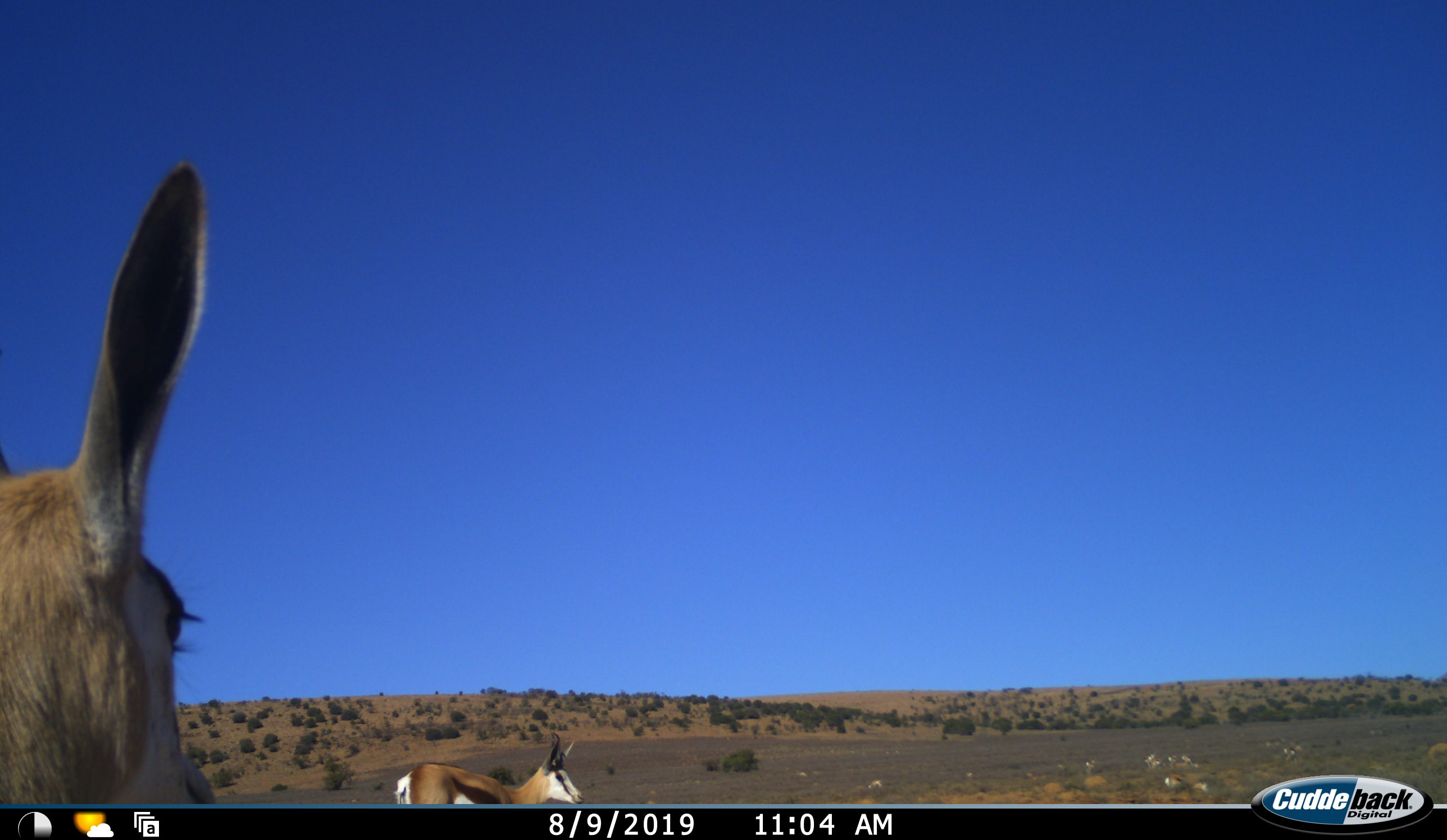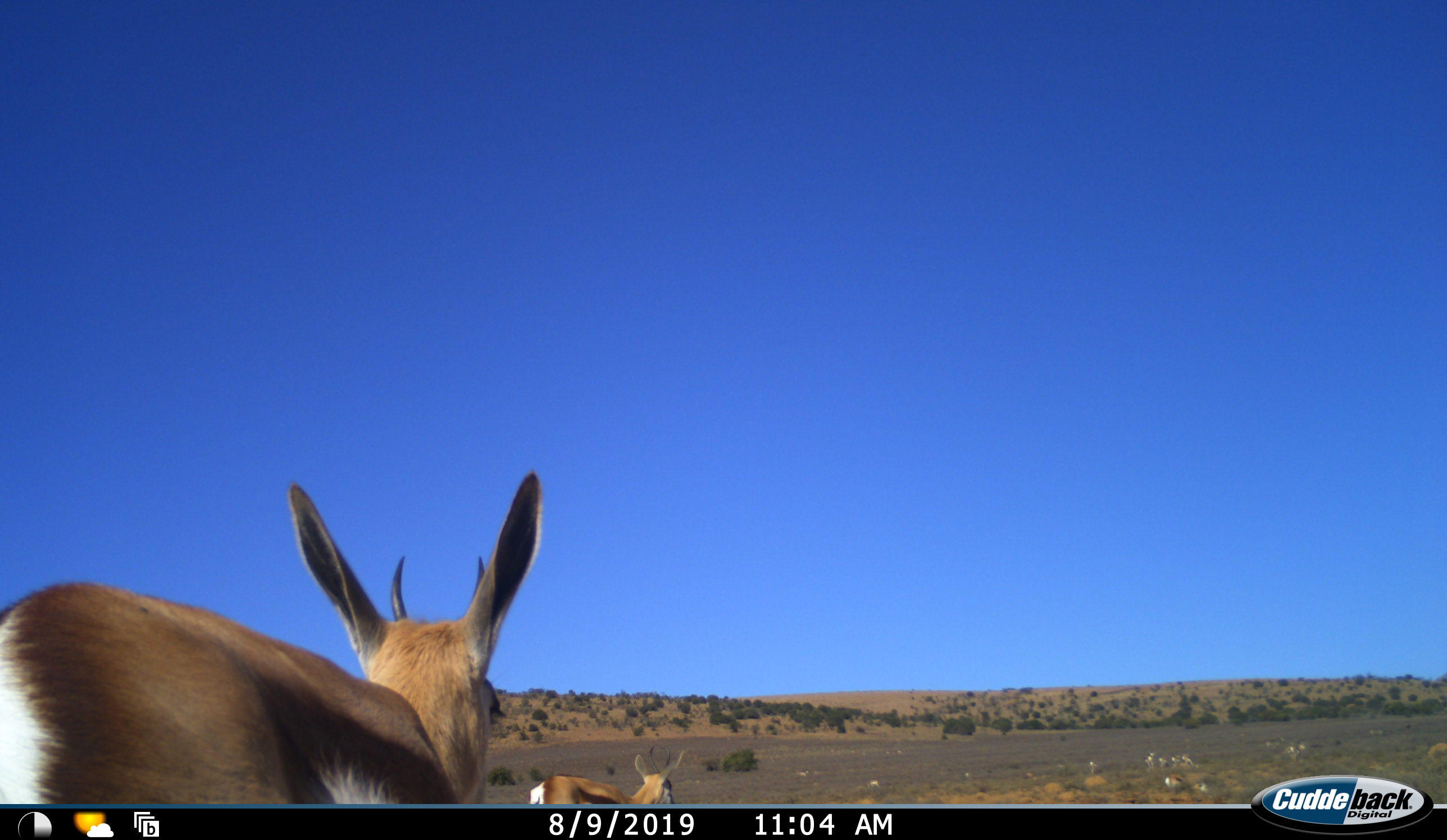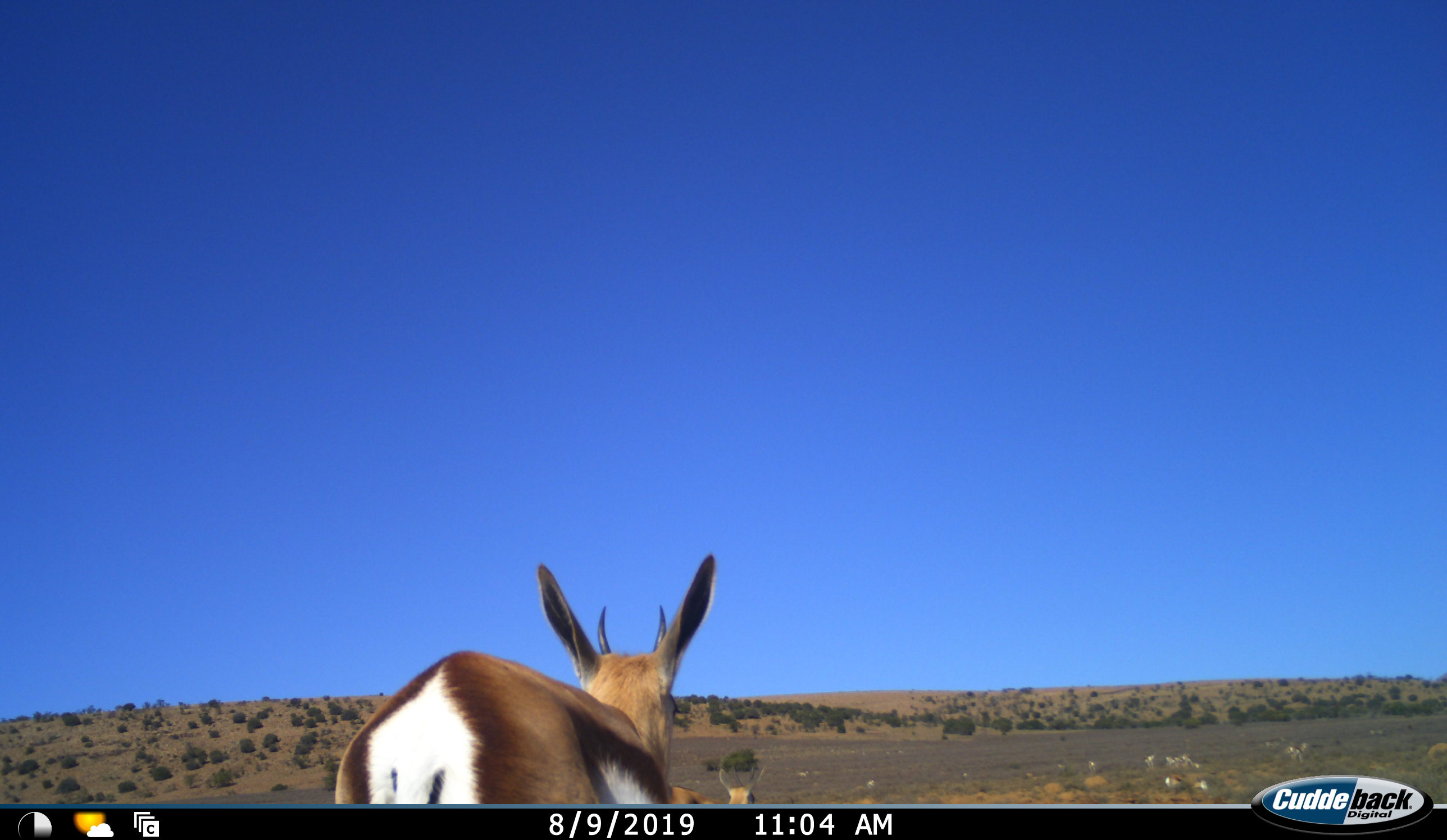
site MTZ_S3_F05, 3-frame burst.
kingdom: Animalia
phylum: Chordata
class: Mammalia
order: Artiodactyla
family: Bovidae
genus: Antidorcas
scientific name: Antidorcas marsupialis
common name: springbok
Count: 2.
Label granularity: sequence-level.